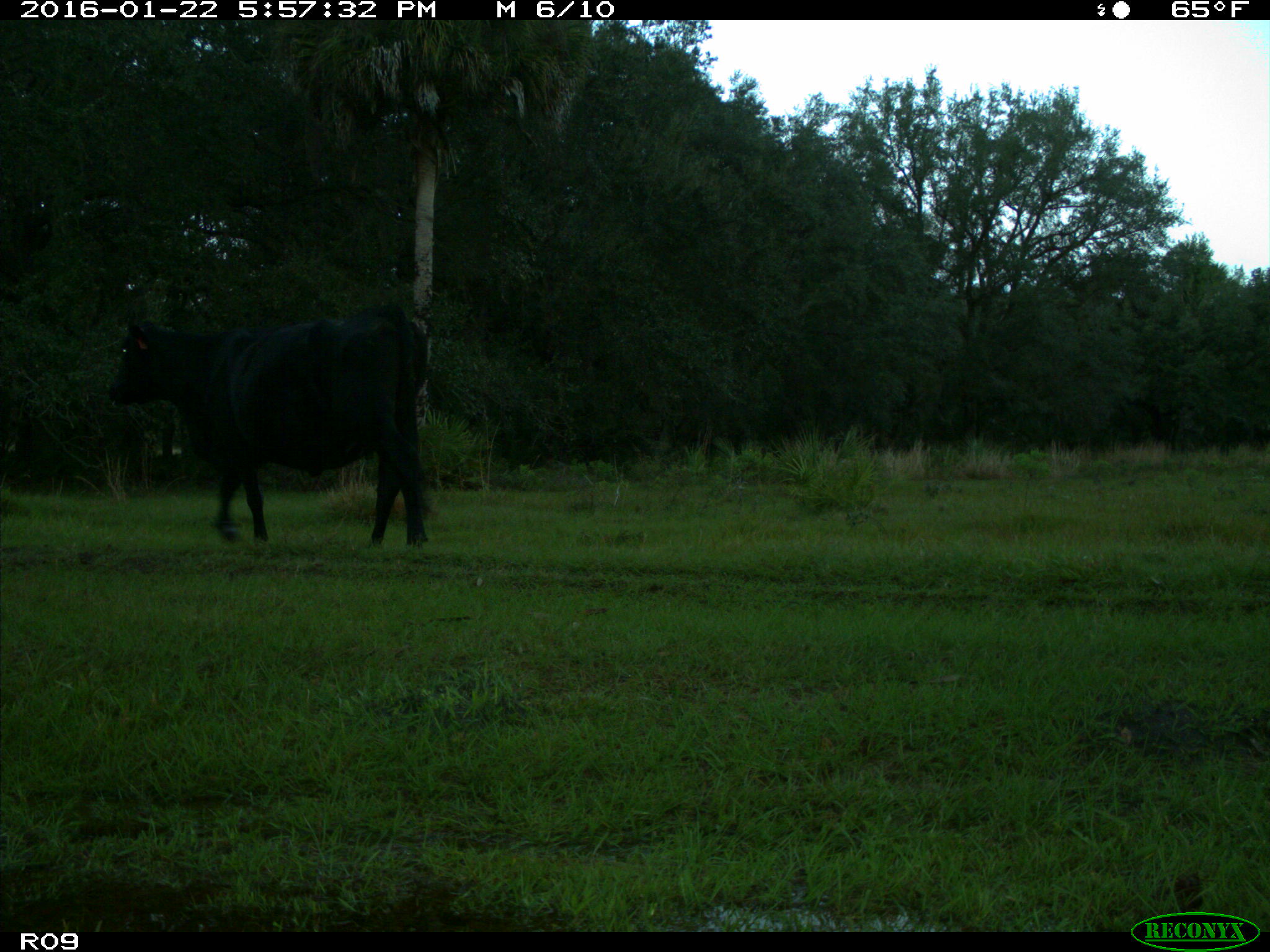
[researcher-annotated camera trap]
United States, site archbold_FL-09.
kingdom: Animalia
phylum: Chordata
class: Mammalia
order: Artiodactyla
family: Bovidae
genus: Bos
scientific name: Bos taurus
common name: domestic cow